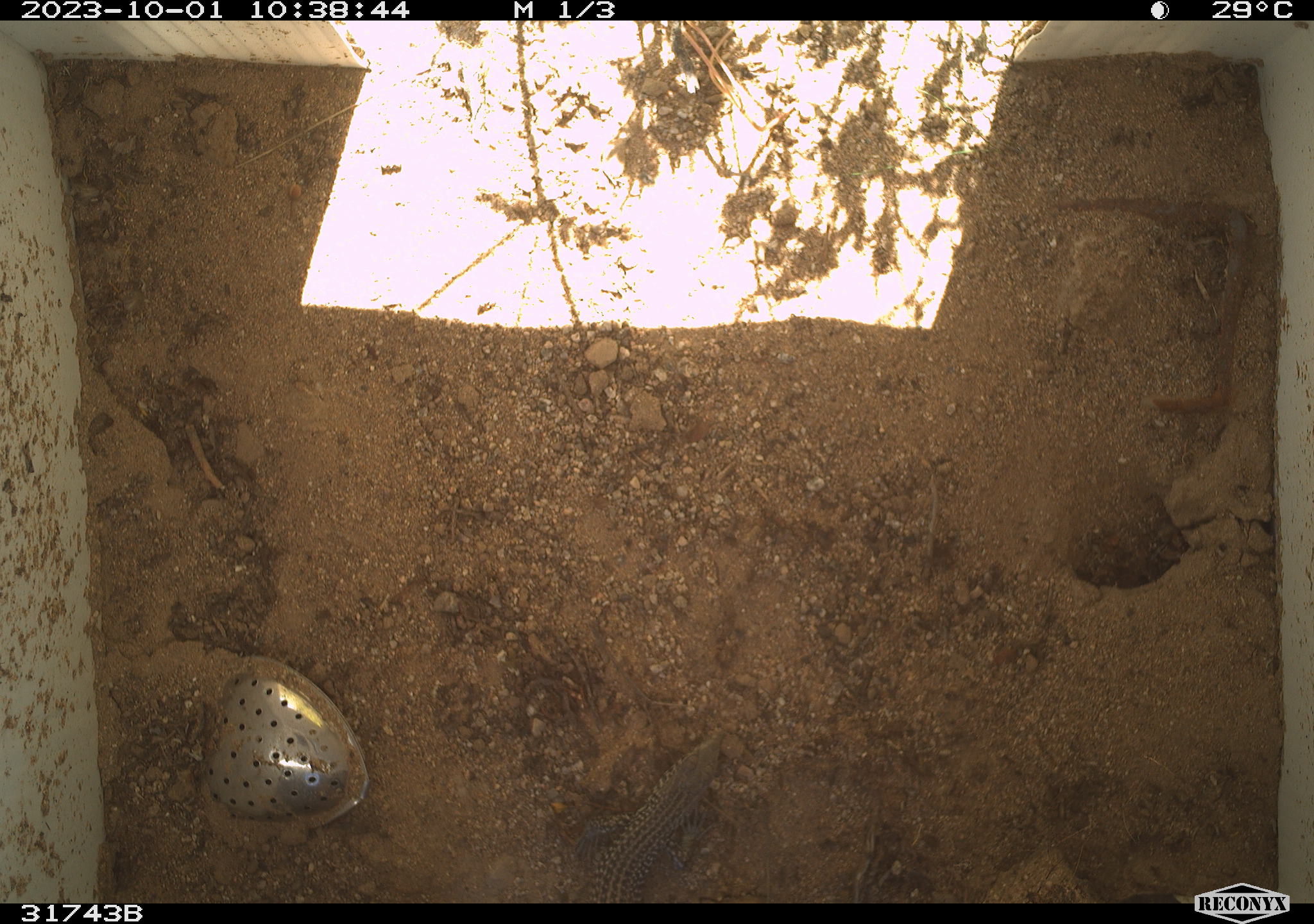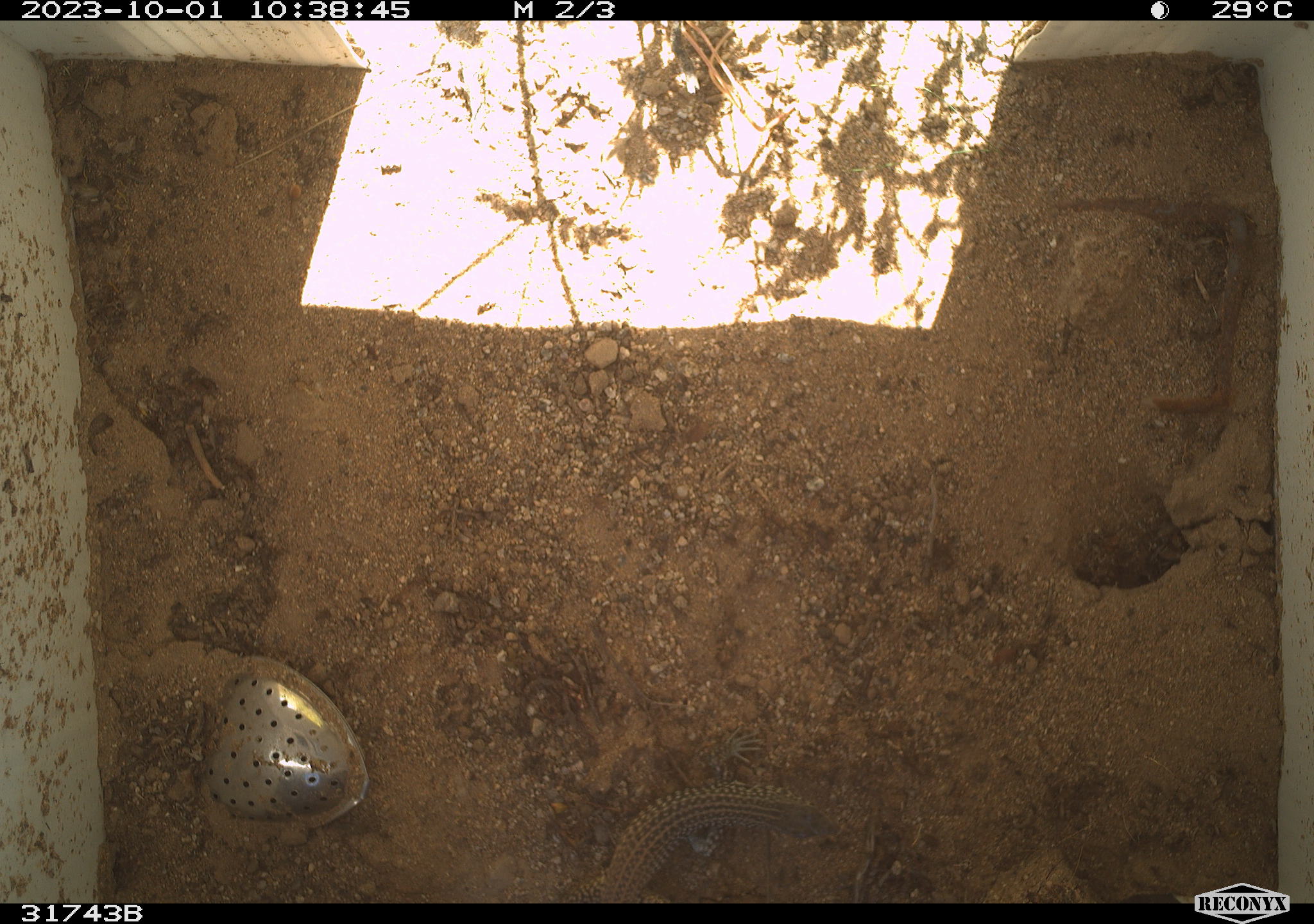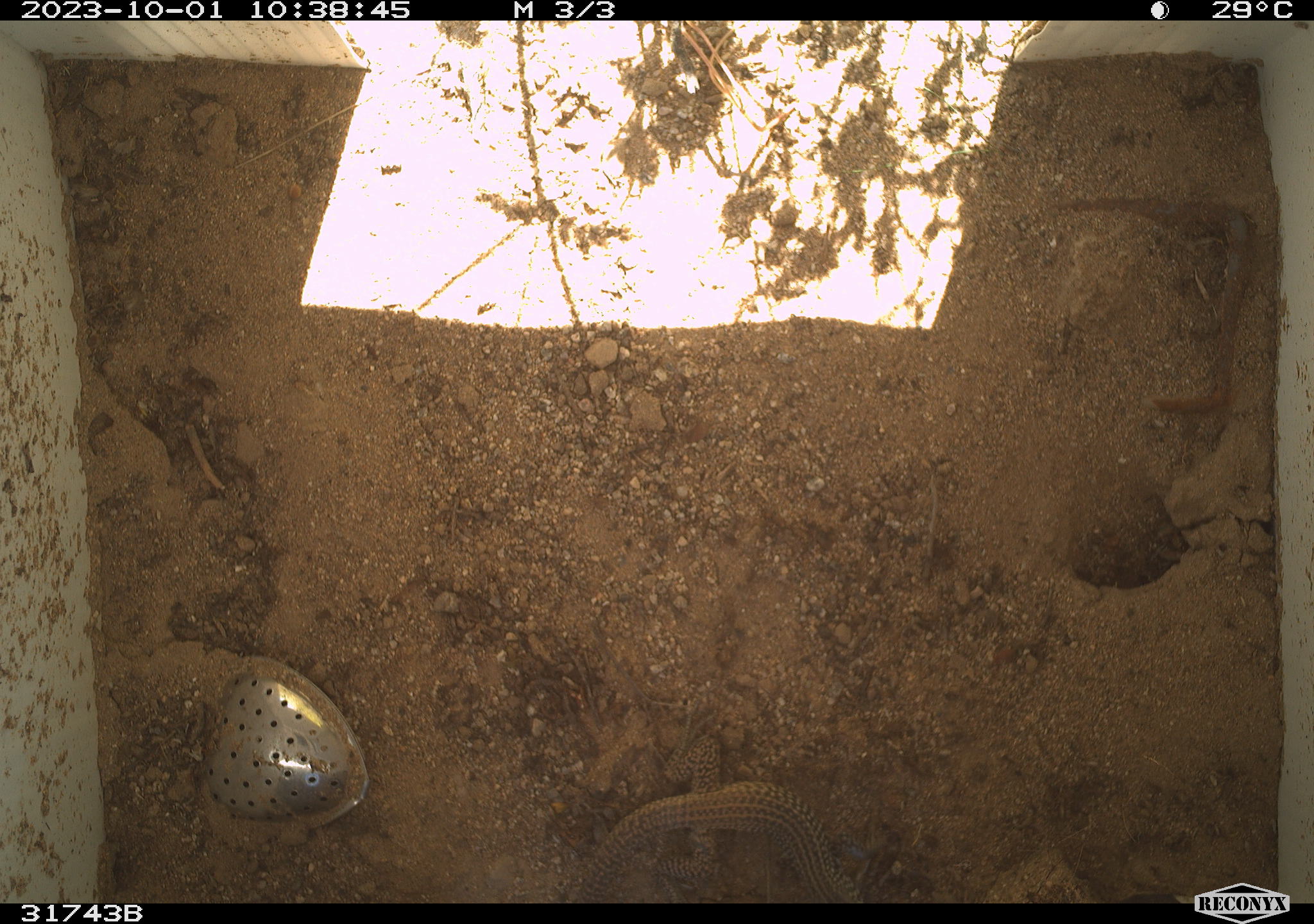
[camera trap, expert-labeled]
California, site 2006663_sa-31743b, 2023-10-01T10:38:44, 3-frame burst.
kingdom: Animalia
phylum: Chordata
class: Reptilia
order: Squamata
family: Teiidae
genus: Aspidoscelis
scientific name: Aspidoscelis tigris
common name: western whiptail